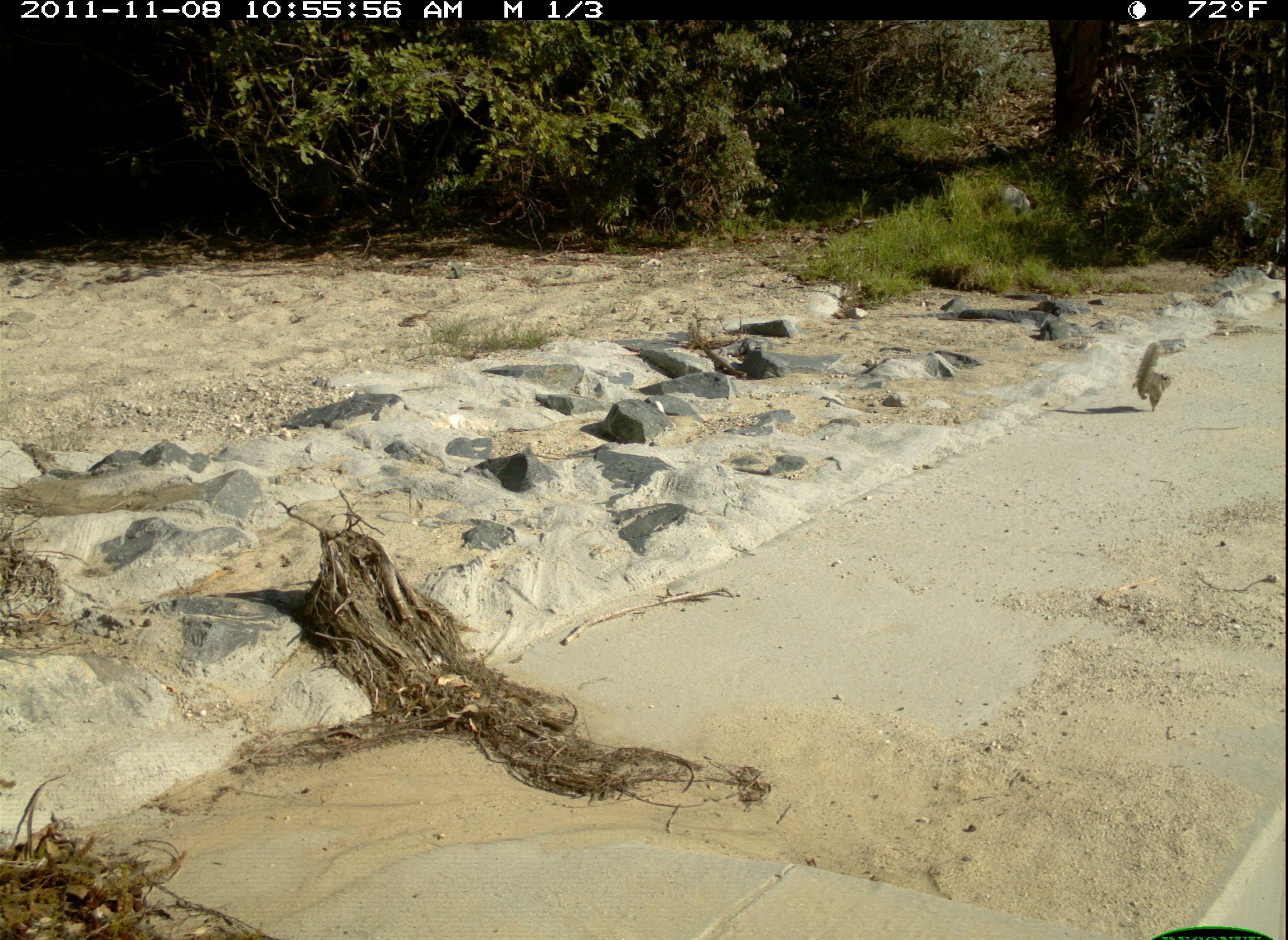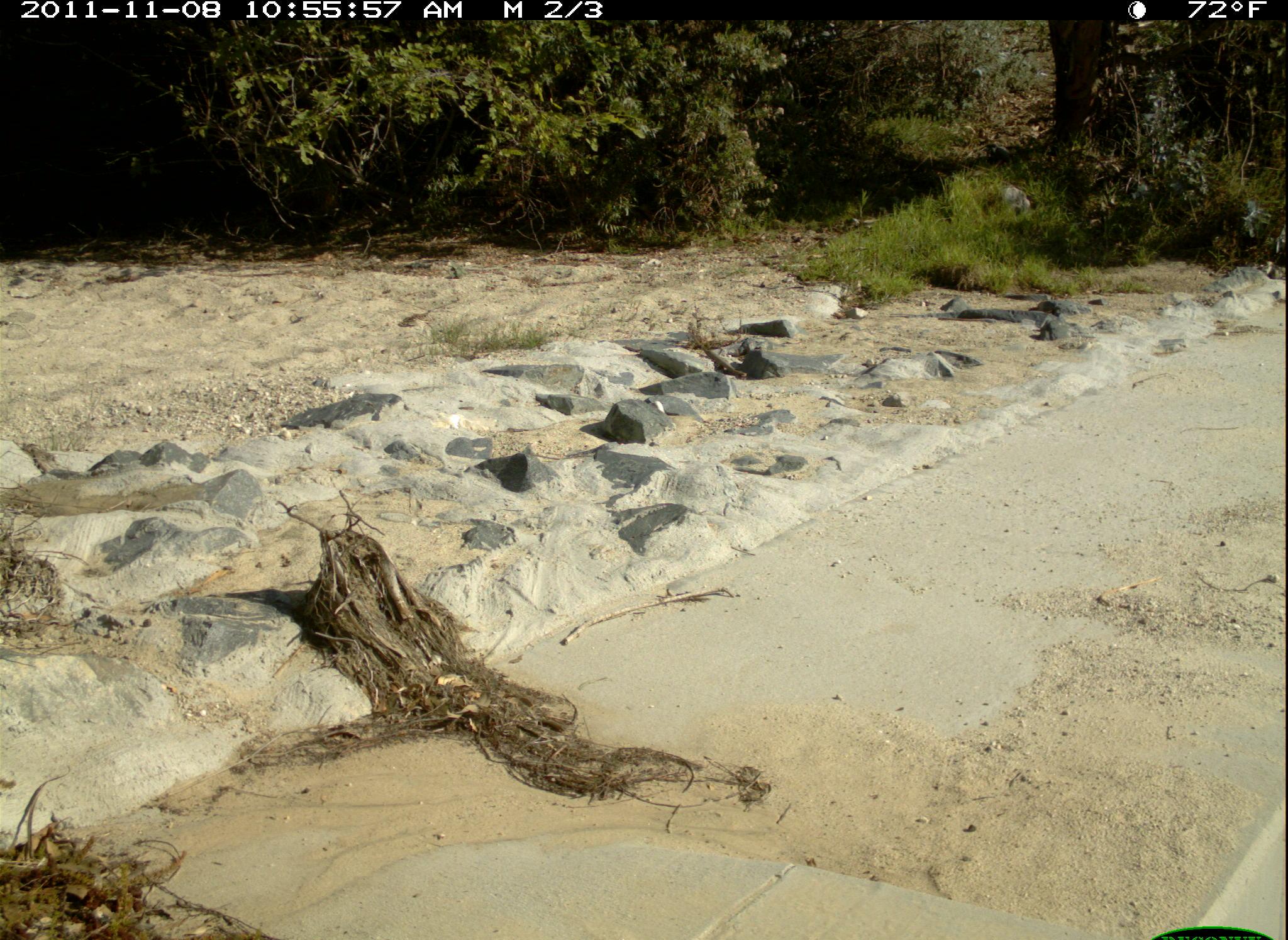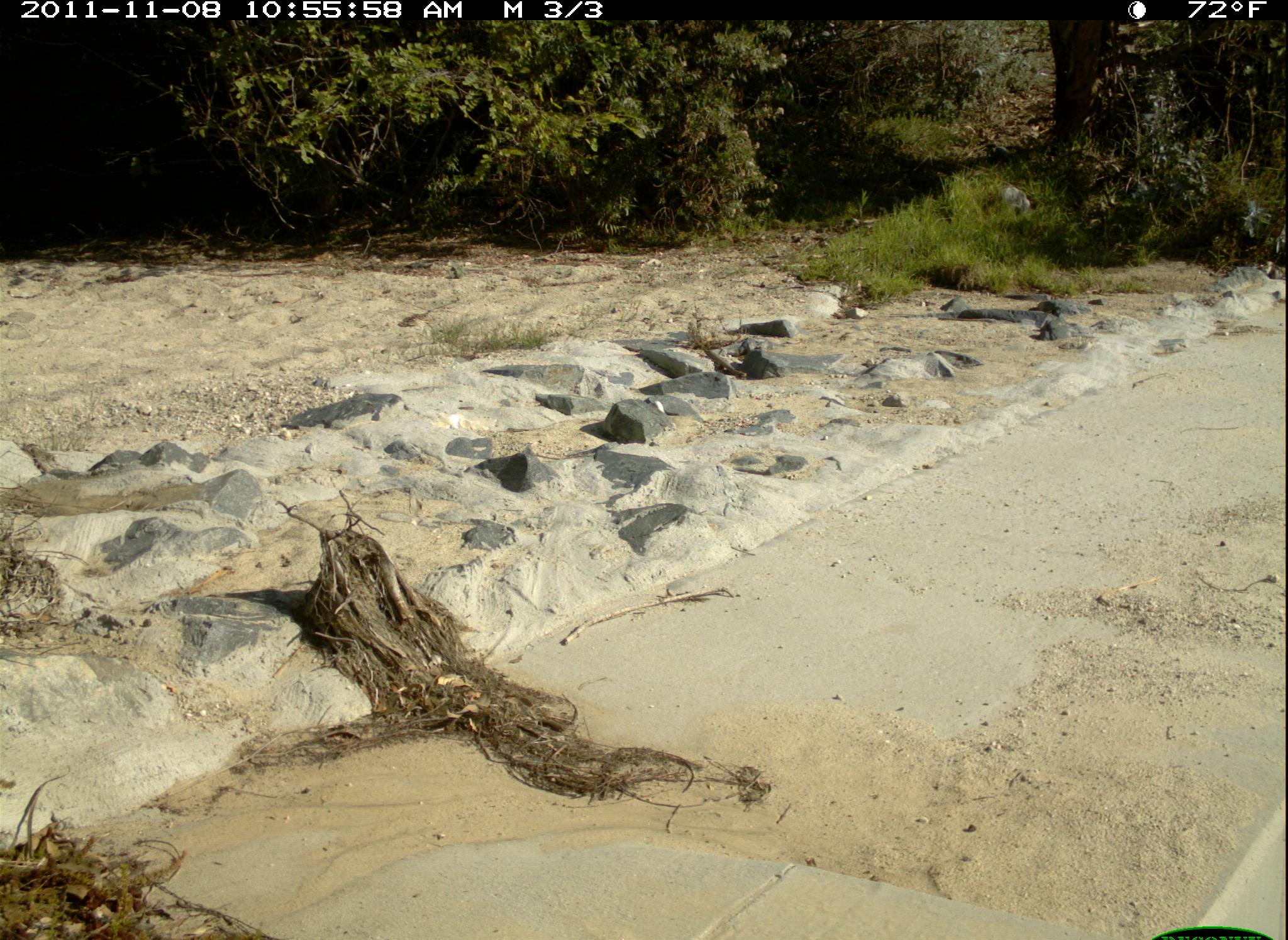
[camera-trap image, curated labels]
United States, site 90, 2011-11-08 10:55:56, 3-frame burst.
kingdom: Animalia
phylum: Chordata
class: Mammalia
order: Rodentia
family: Sciuridae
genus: Sciurus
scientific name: Sciurus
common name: squirrel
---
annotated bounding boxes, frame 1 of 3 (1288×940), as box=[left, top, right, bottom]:
squirrel: box=[1113, 335, 1188, 425]